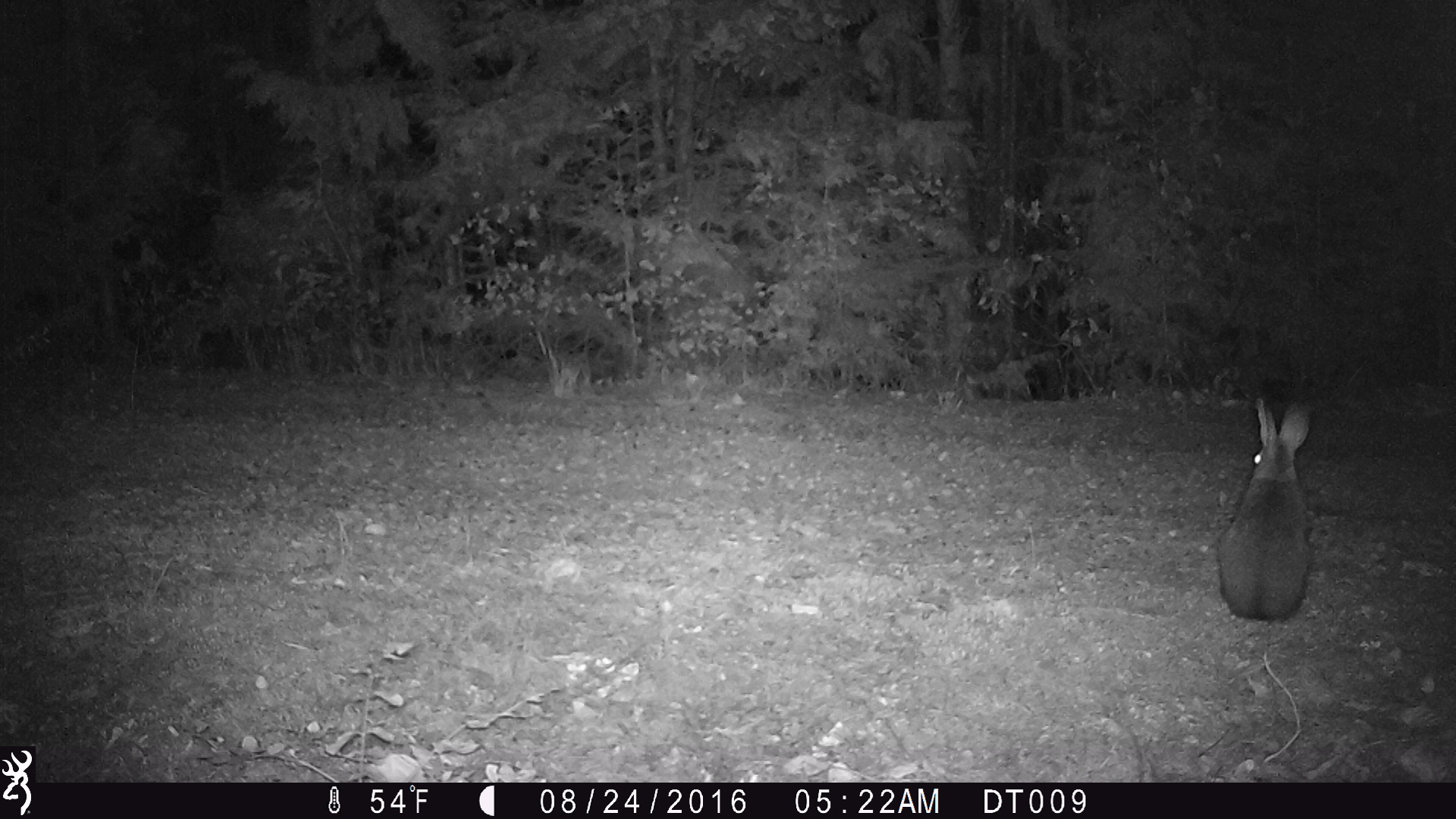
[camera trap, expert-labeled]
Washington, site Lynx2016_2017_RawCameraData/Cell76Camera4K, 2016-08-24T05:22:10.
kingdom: Animalia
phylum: Chordata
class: Mammalia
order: Lagomorpha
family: Leporidae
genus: Lepus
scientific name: Lepus americanus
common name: snowshoe hare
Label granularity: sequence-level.